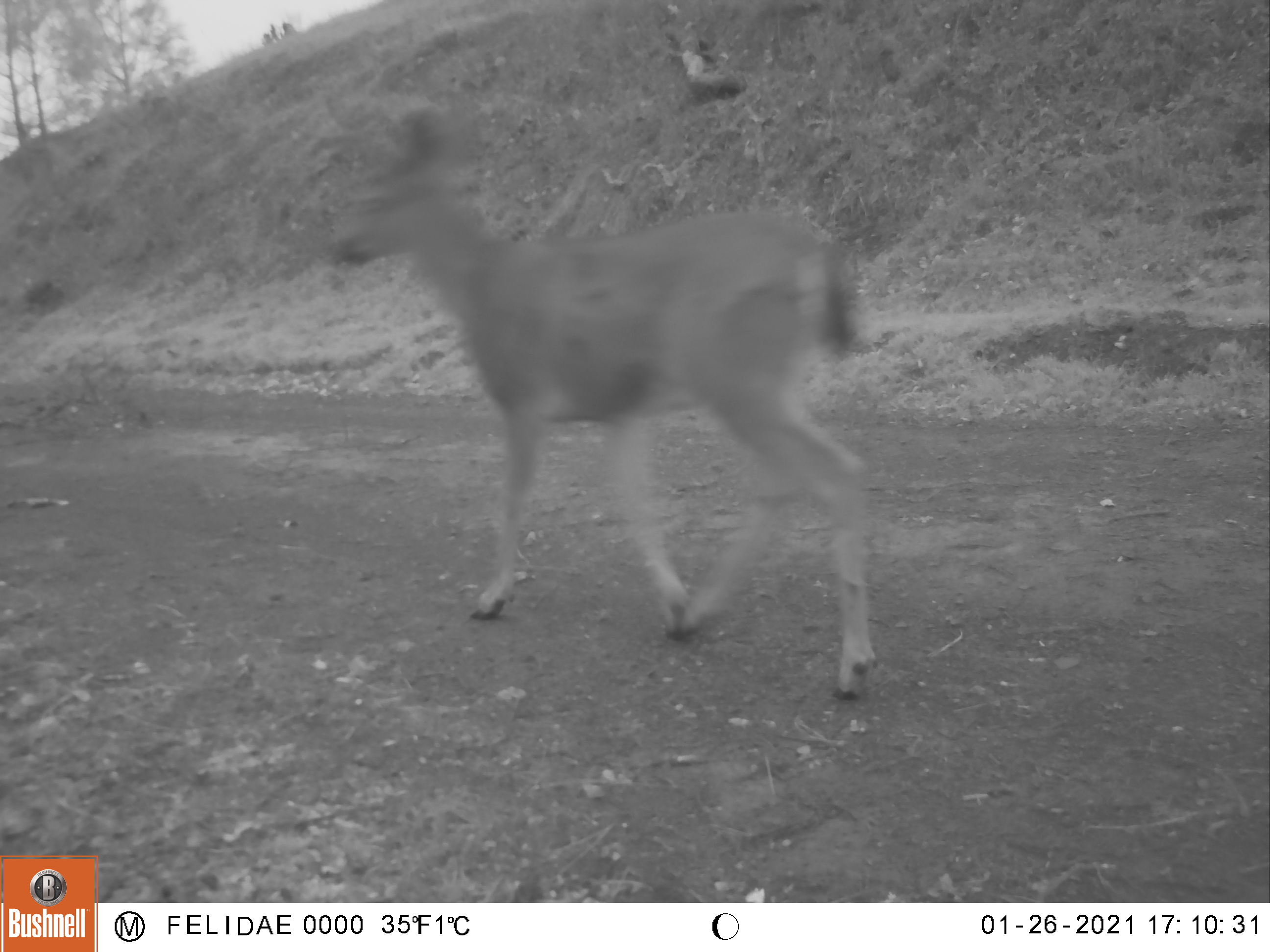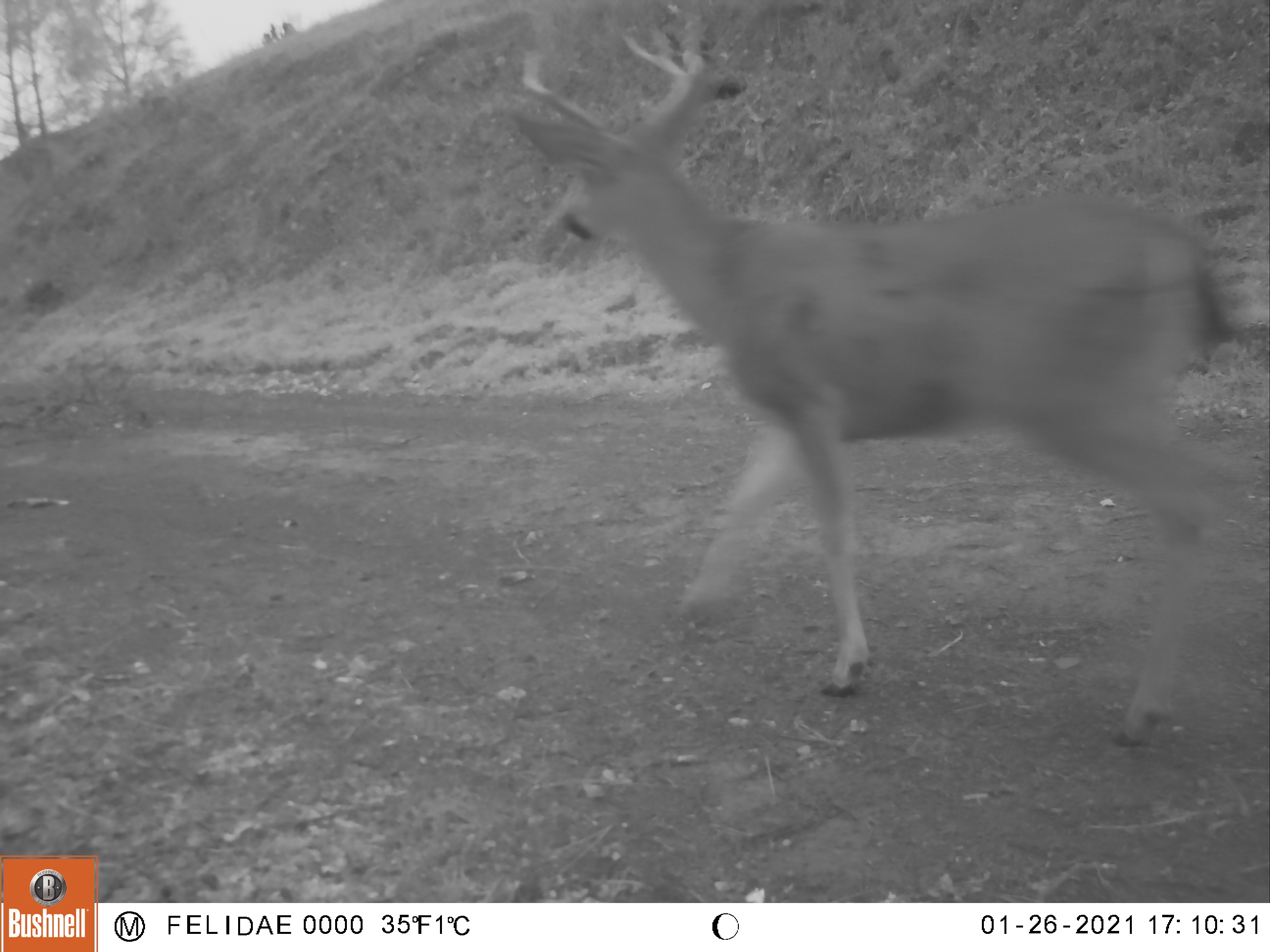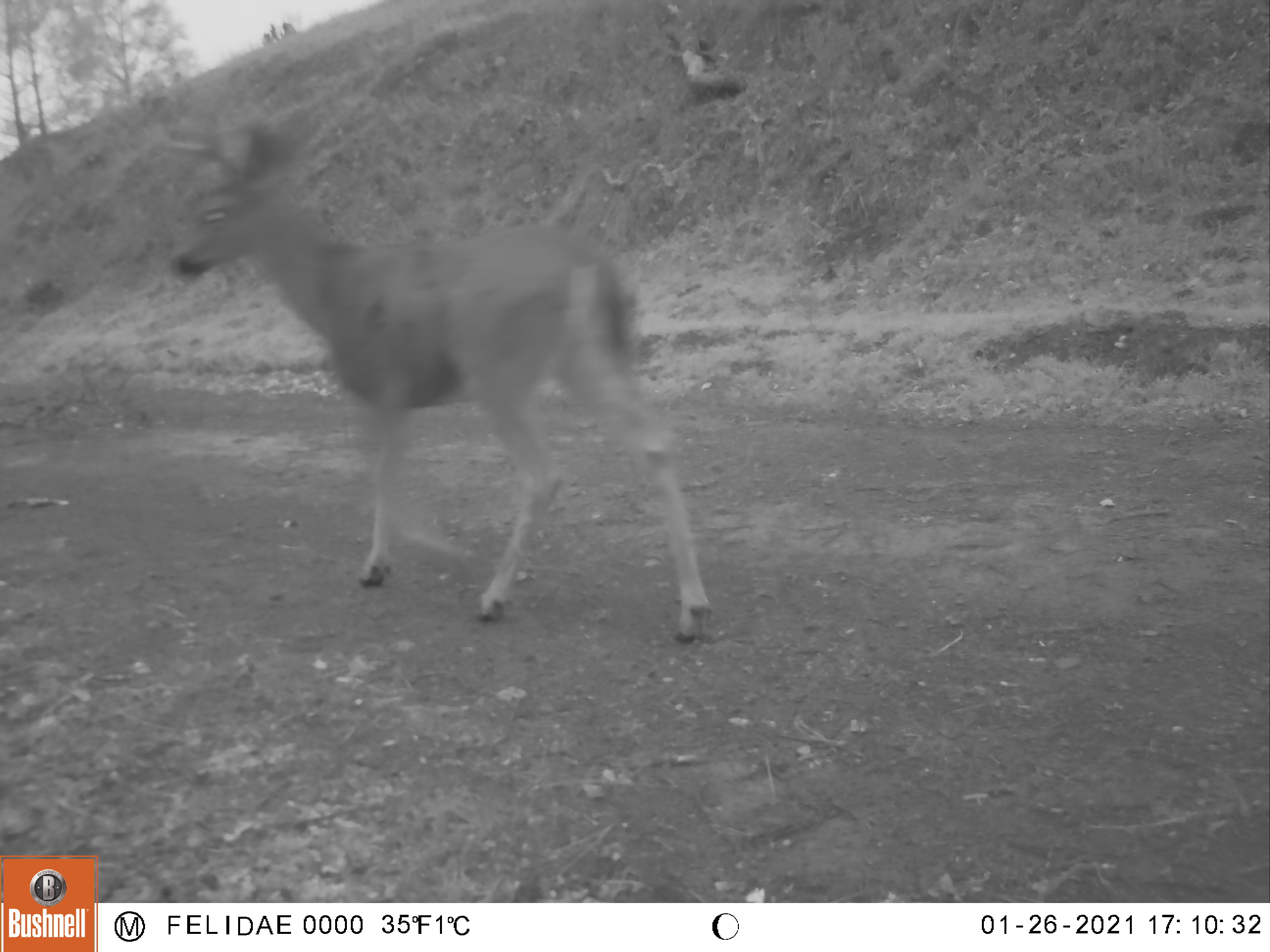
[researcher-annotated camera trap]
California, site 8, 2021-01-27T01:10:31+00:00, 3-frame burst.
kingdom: Animalia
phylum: Chordata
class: Mammalia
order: Artiodactyla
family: Cervidae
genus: Odocoileus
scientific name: Odocoileus hemionus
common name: mule deer